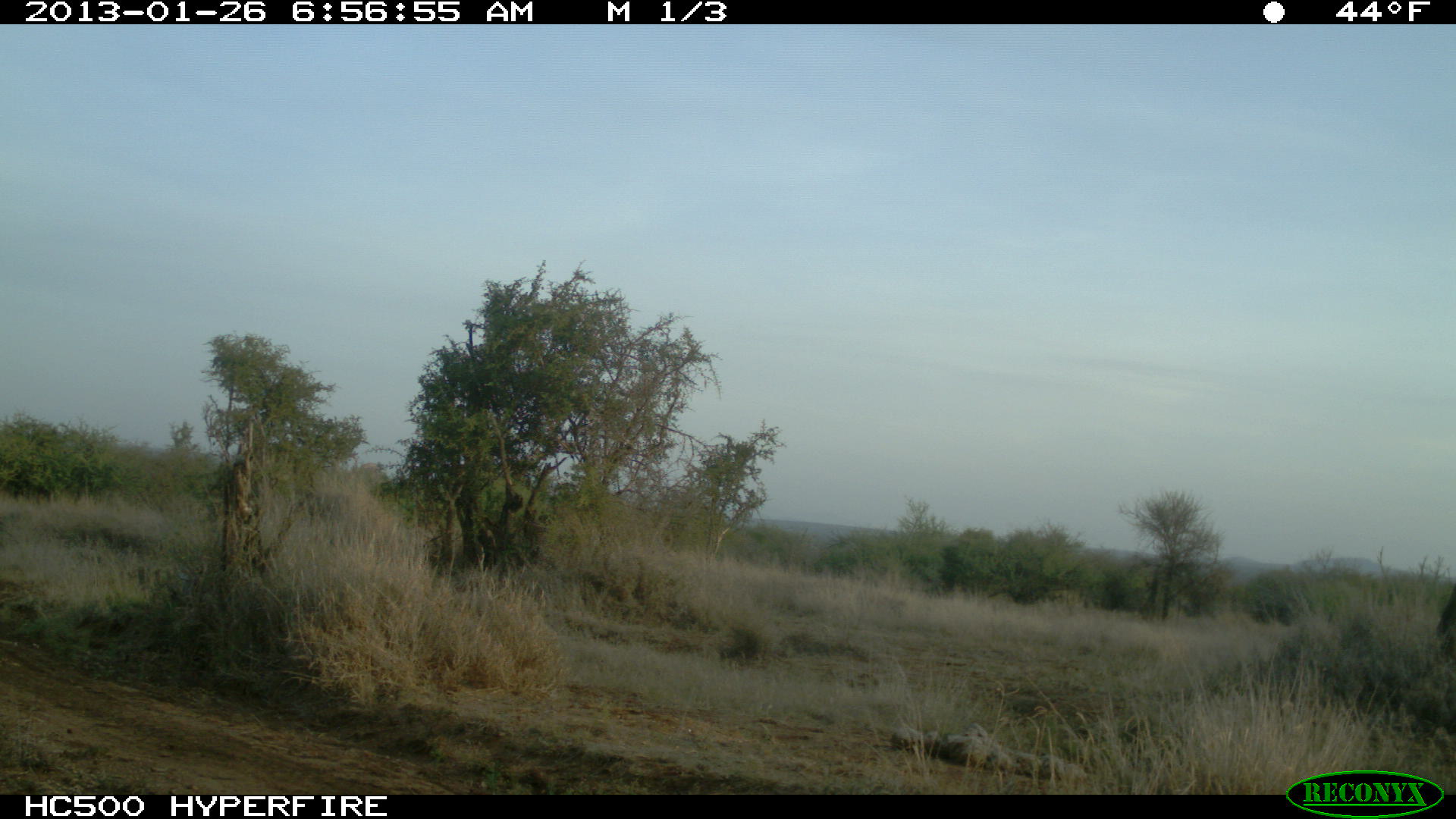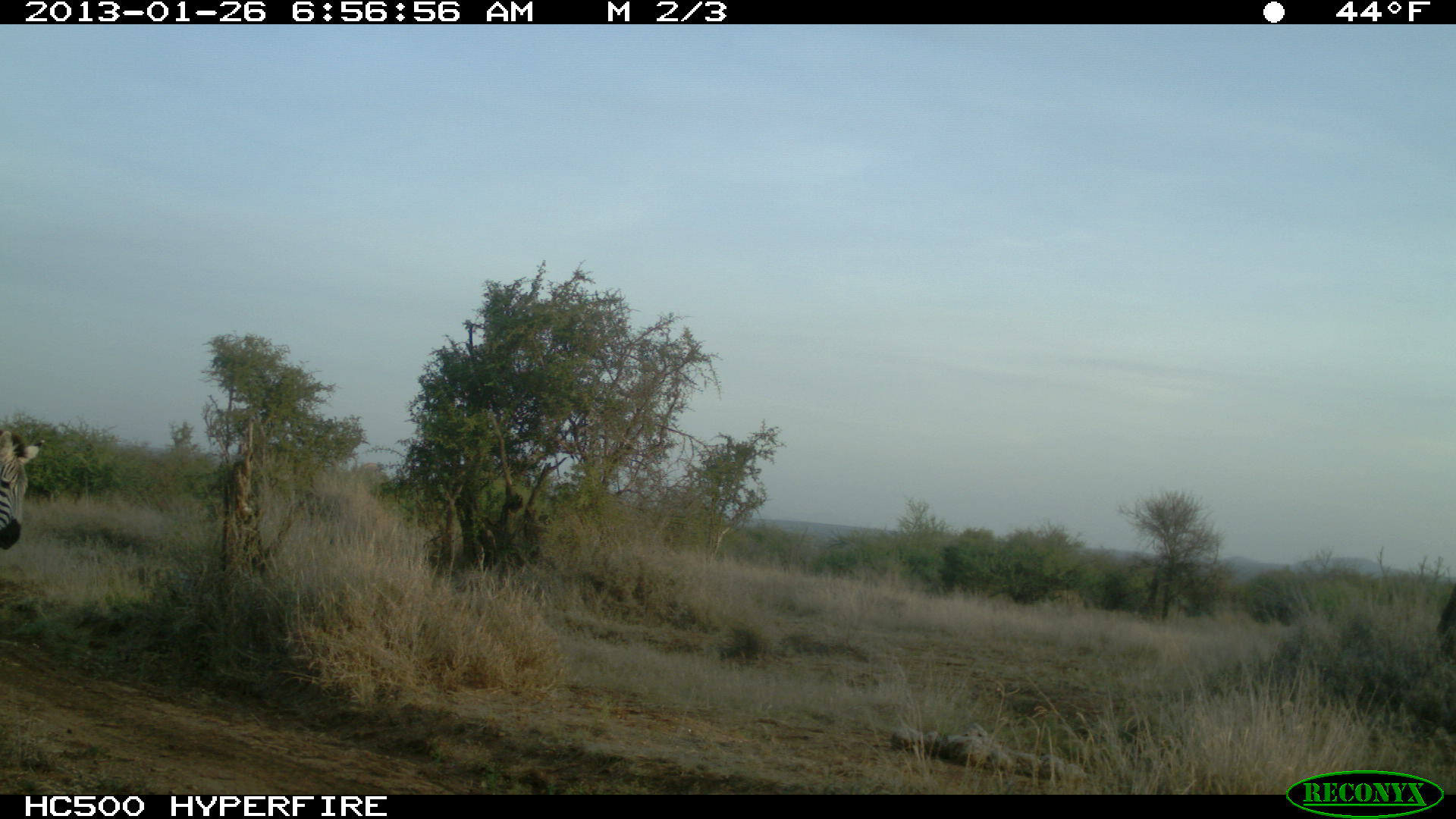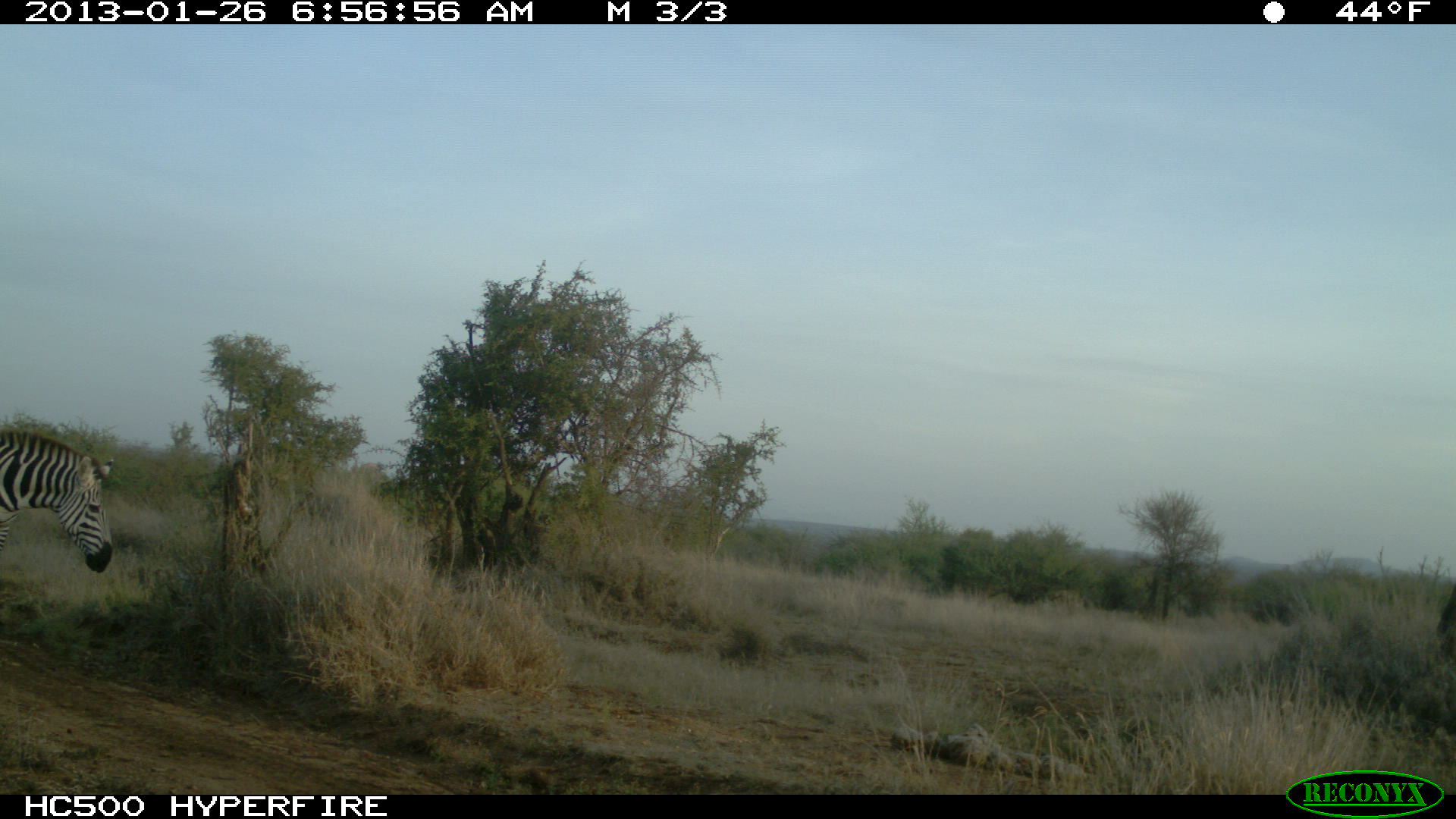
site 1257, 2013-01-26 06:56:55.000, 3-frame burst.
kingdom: Animalia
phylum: Chordata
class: Mammalia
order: Perissodactyla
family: Equidae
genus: Equus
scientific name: Equus quagga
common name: plains zebra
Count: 1.